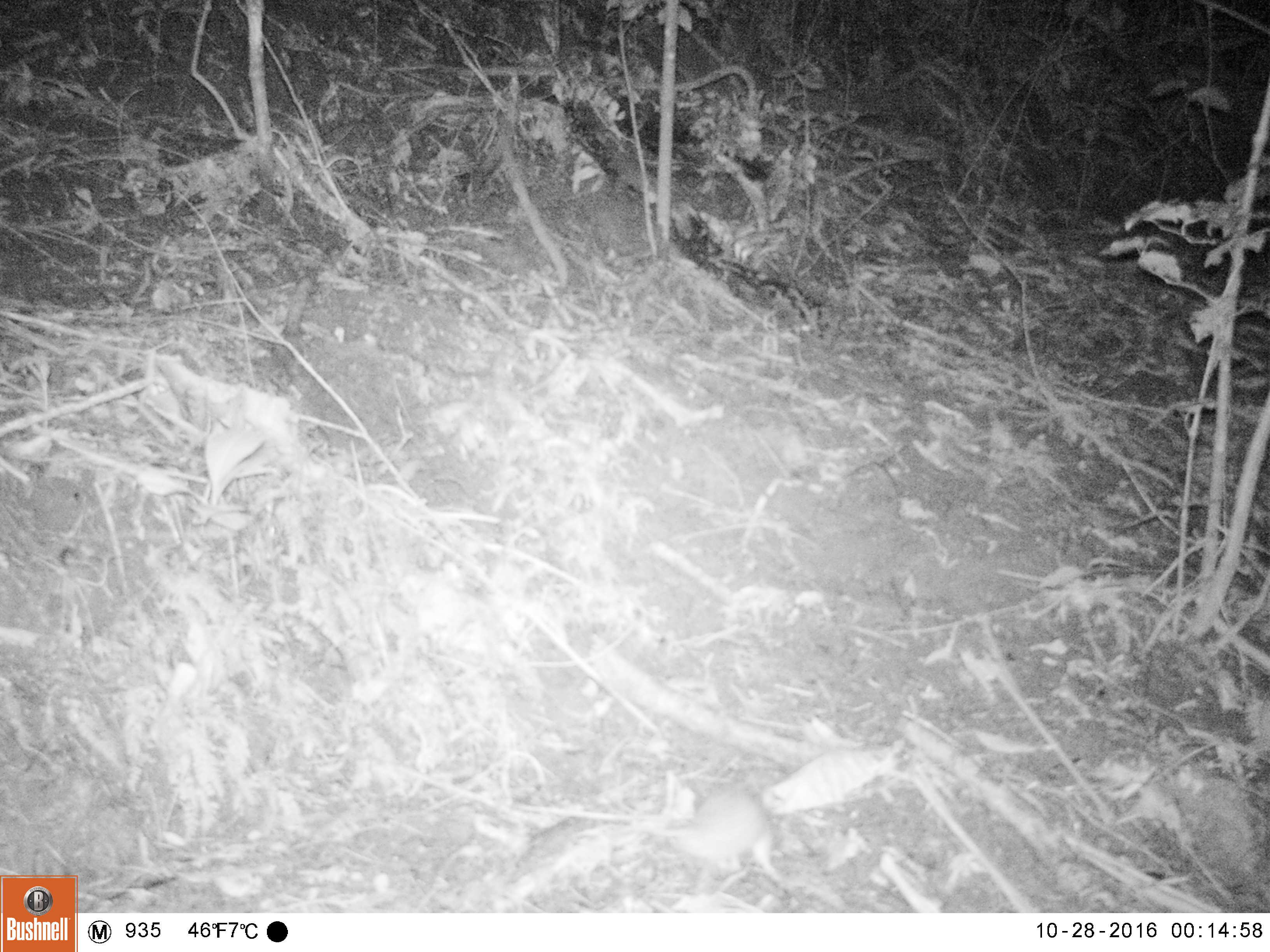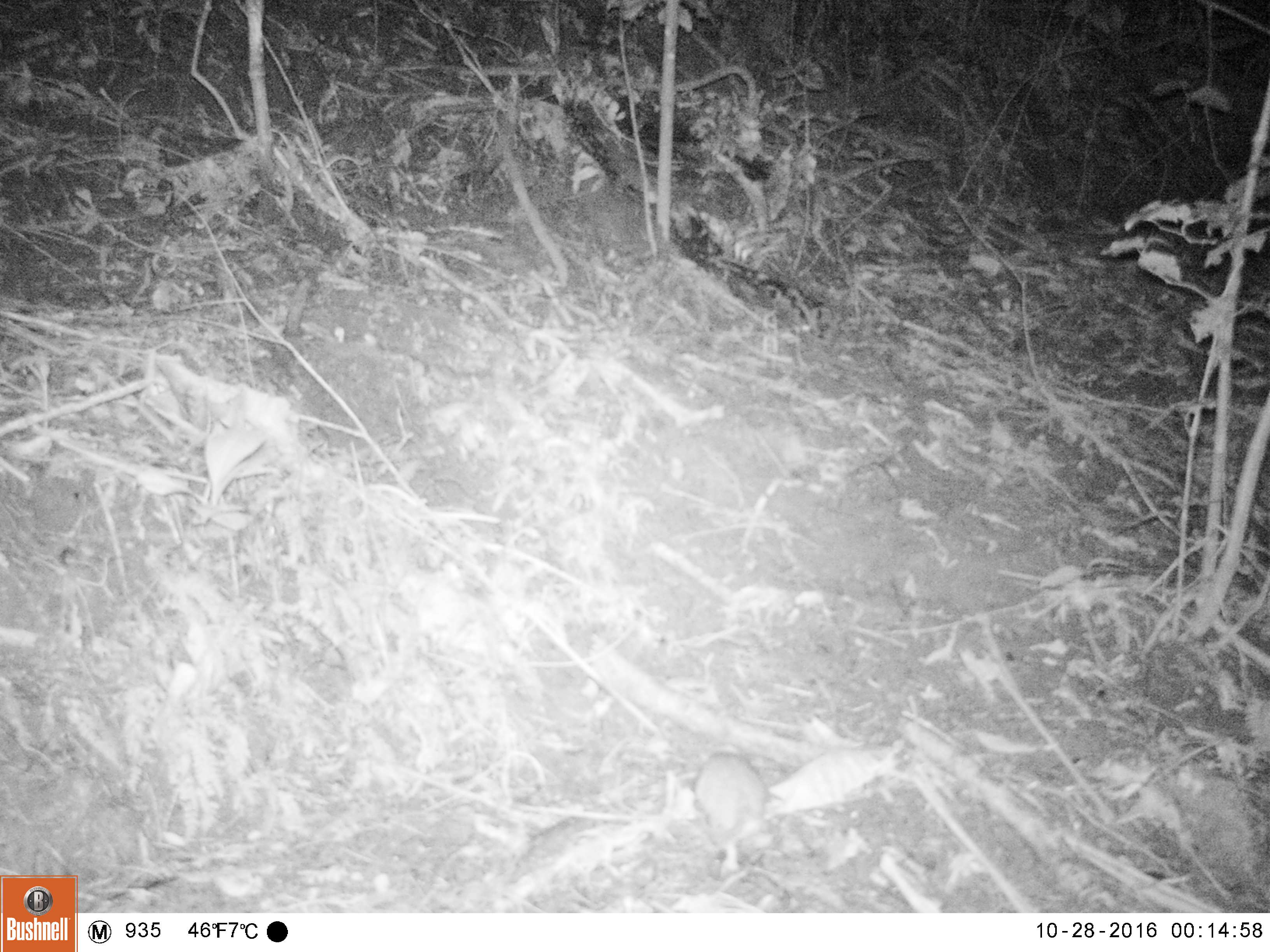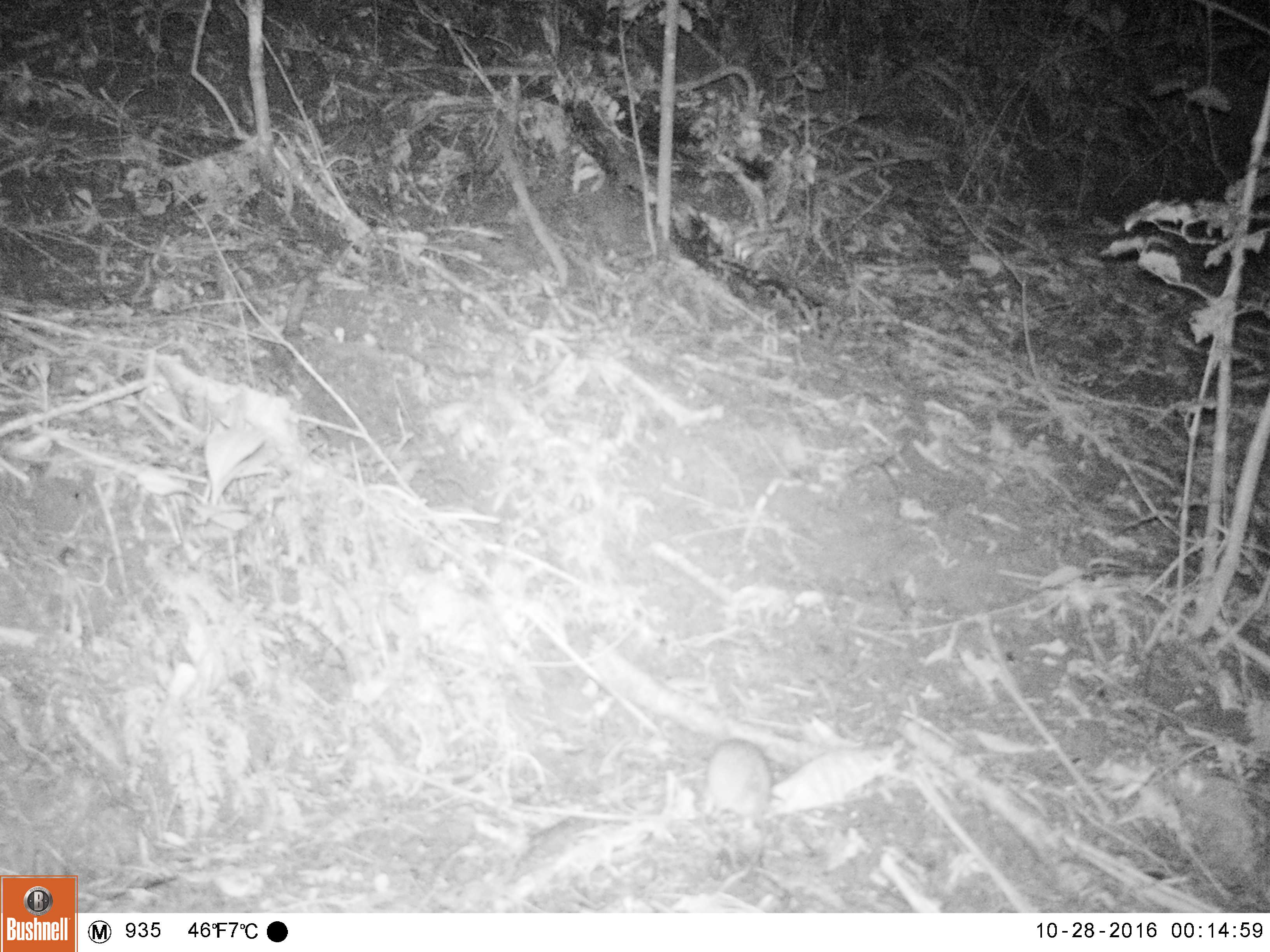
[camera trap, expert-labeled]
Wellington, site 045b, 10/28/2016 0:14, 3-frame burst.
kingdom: Animalia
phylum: Chordata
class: Mammalia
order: Rodentia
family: Muridae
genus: Rattus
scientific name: Rattus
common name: rat